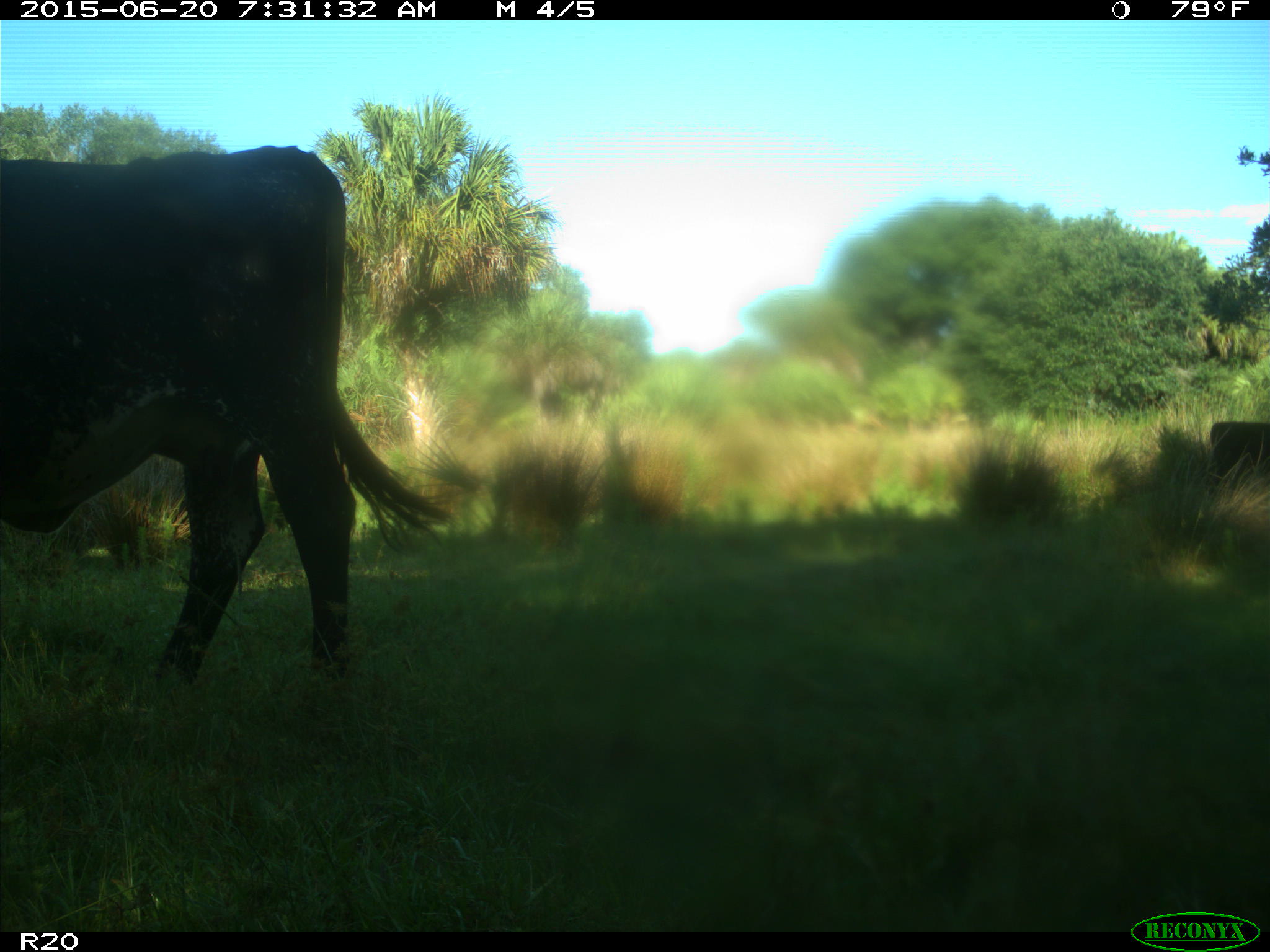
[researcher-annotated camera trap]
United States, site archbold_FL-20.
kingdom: Animalia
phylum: Chordata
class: Mammalia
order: Artiodactyla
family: Bovidae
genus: Bos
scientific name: Bos taurus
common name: domestic cow